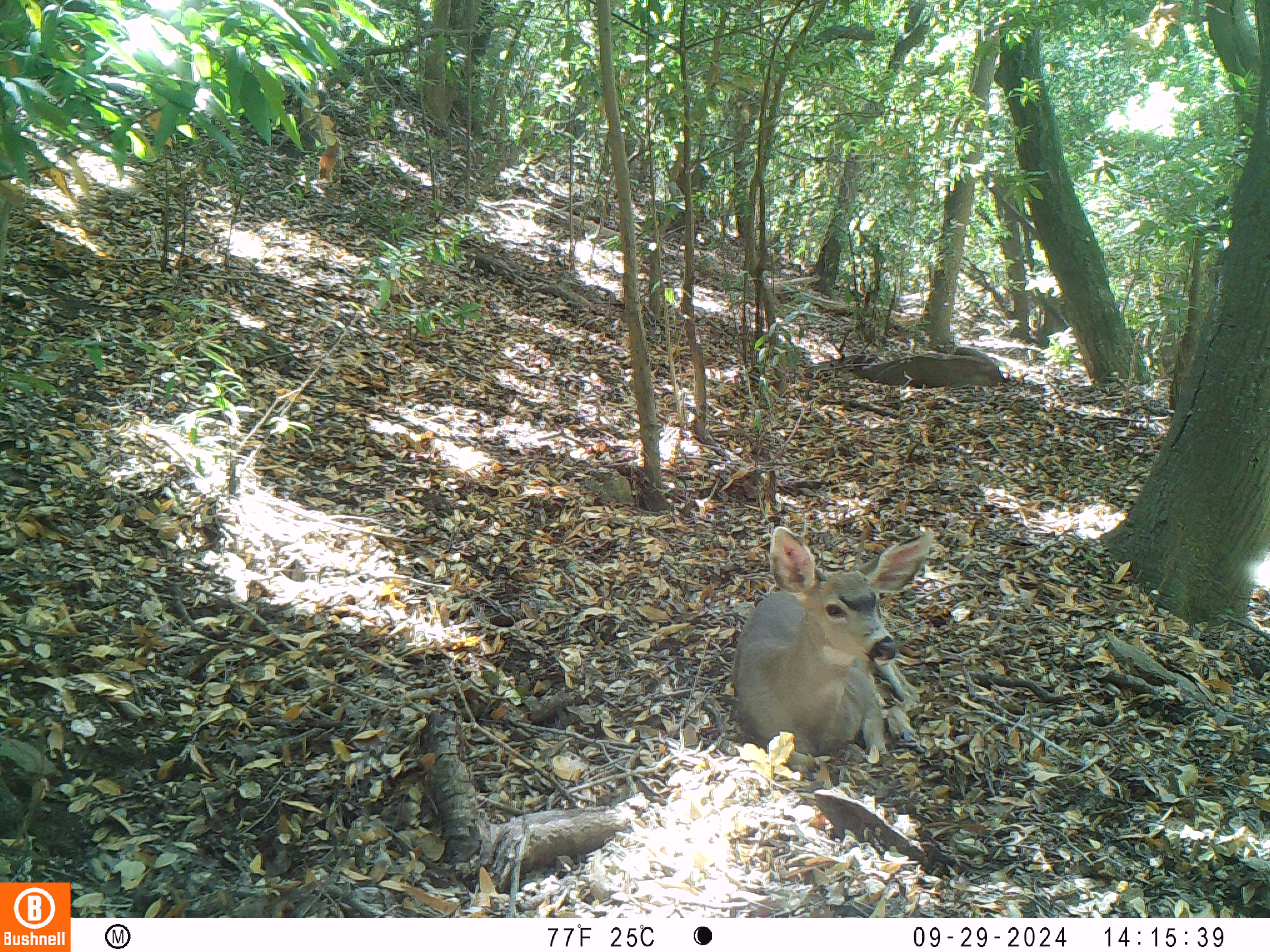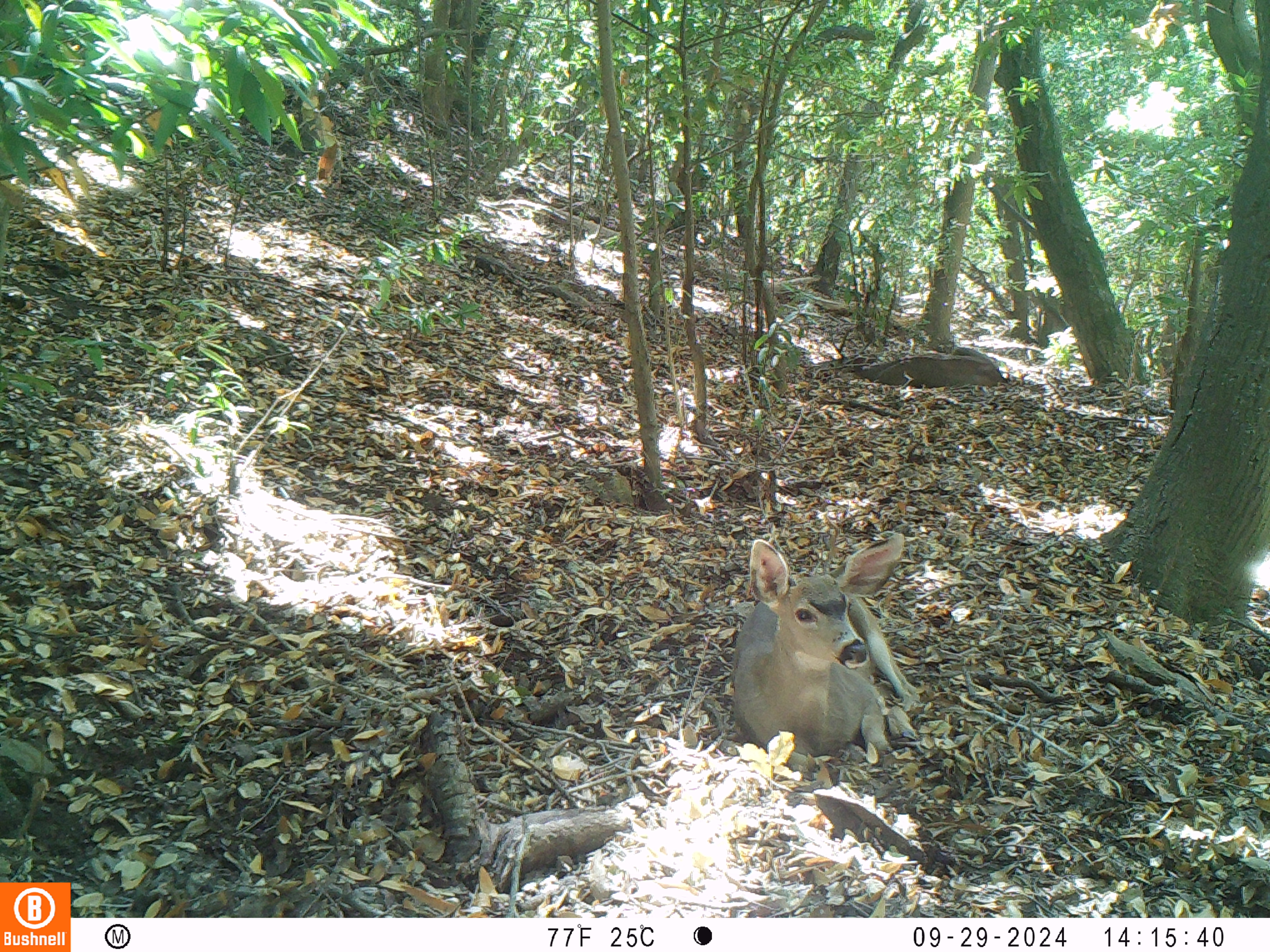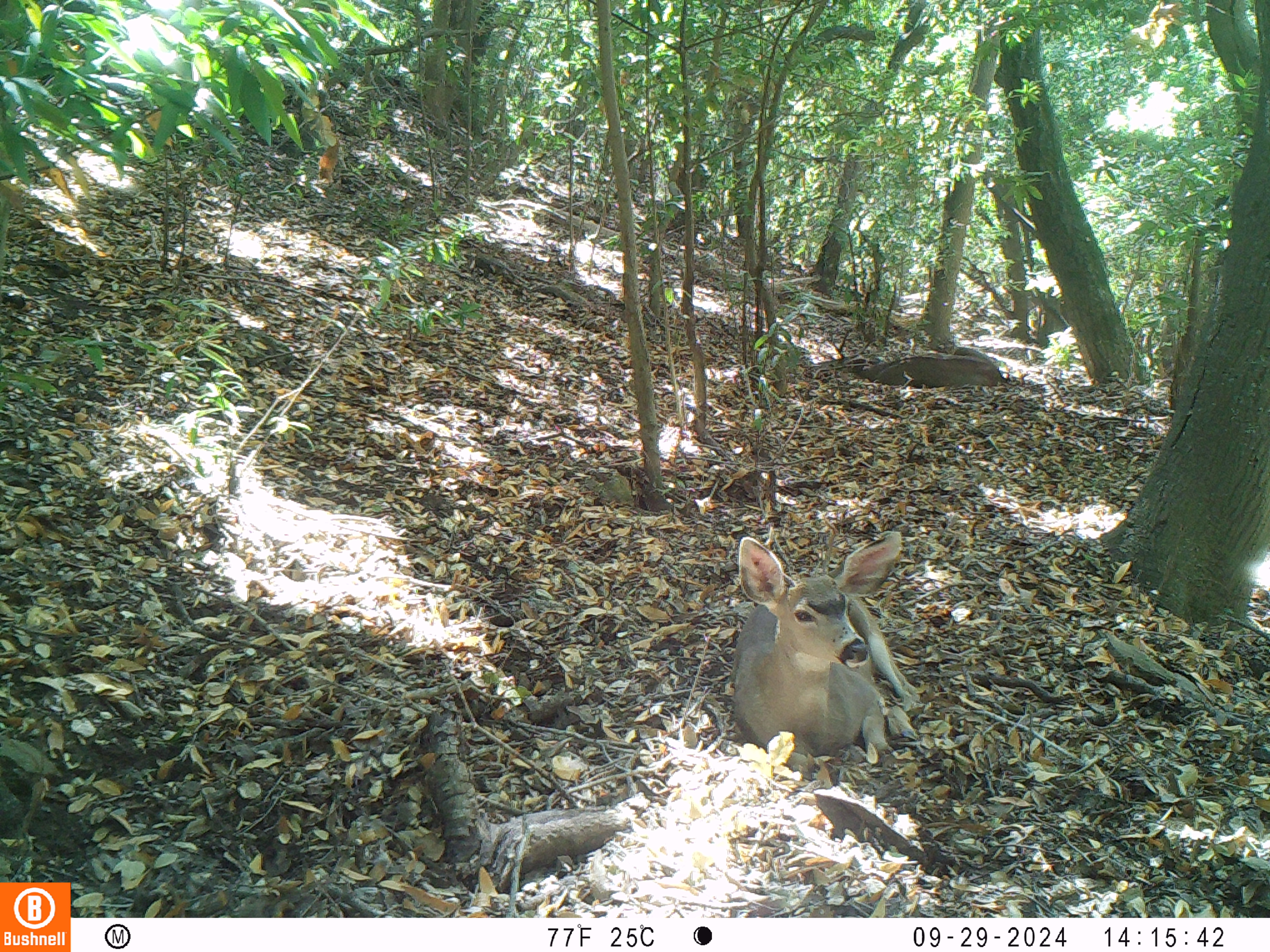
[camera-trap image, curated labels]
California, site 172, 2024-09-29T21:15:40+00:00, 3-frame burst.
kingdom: Animalia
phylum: Chordata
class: Mammalia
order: Artiodactyla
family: Cervidae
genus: Odocoileus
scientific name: Odocoileus hemionus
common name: mule deer